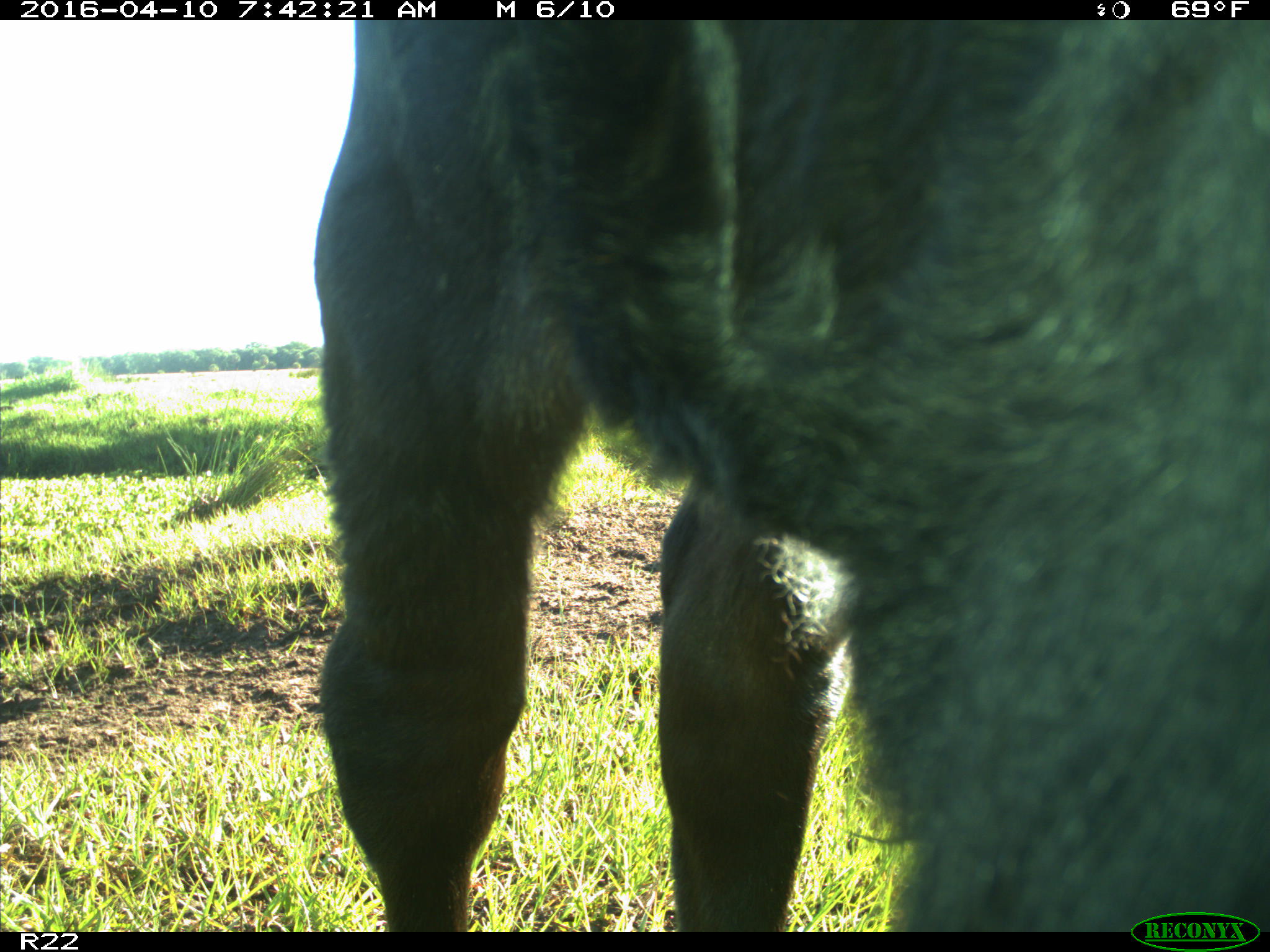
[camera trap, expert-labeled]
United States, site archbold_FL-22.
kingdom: Animalia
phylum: Chordata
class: Mammalia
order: Artiodactyla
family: Bovidae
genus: Bos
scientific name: Bos taurus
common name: domestic cow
Bos taurus (domestic cow).